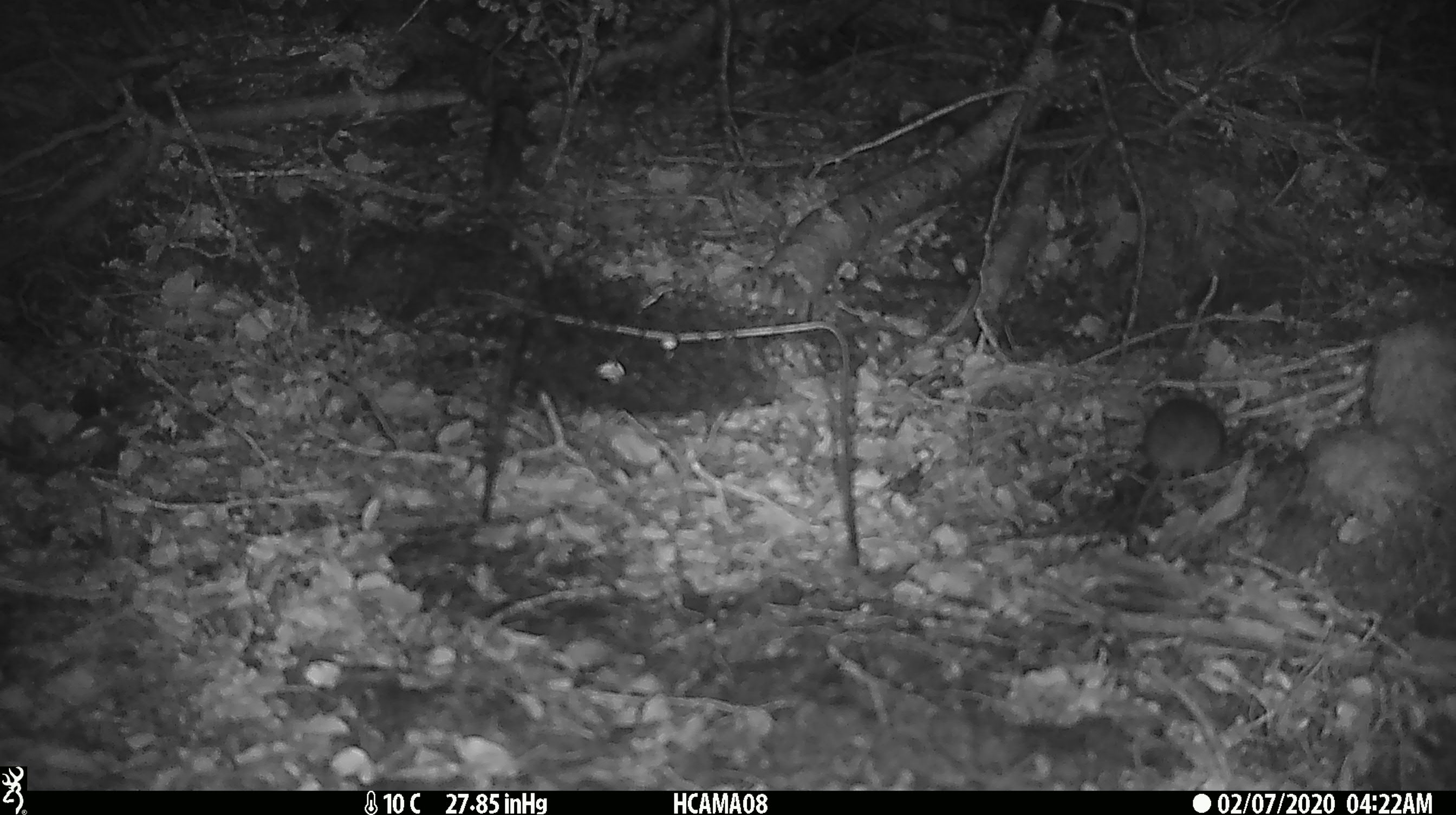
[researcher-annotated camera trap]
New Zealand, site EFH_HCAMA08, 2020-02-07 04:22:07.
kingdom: Animalia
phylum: Chordata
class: Mammalia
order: Rodentia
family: Muridae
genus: Mus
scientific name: Mus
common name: mouse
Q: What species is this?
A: Mouse (Mus).